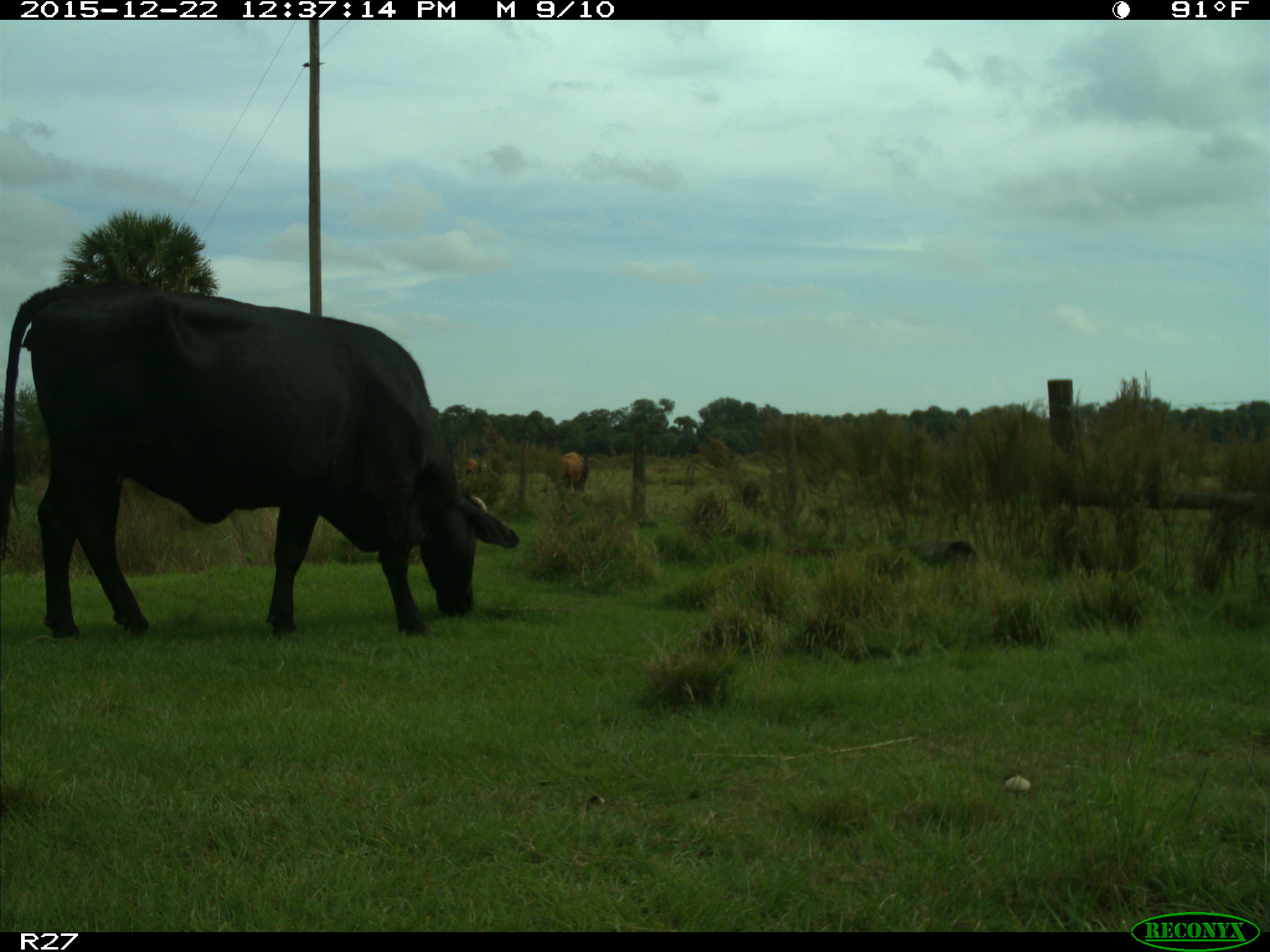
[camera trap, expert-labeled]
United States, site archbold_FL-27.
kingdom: Animalia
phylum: Chordata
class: Mammalia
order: Artiodactyla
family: Bovidae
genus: Bos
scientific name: Bos taurus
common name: domestic cow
Bos taurus (domestic cow).